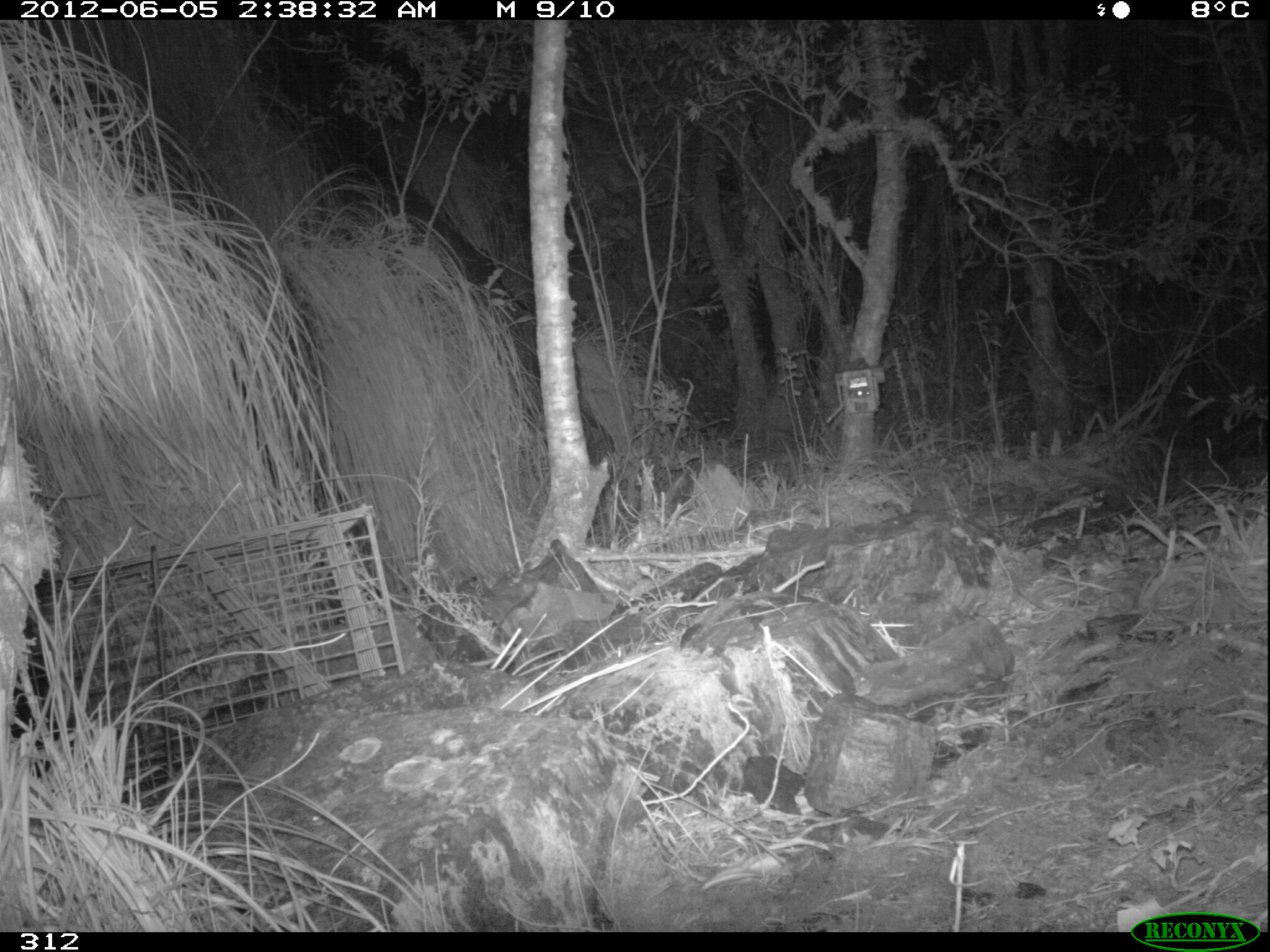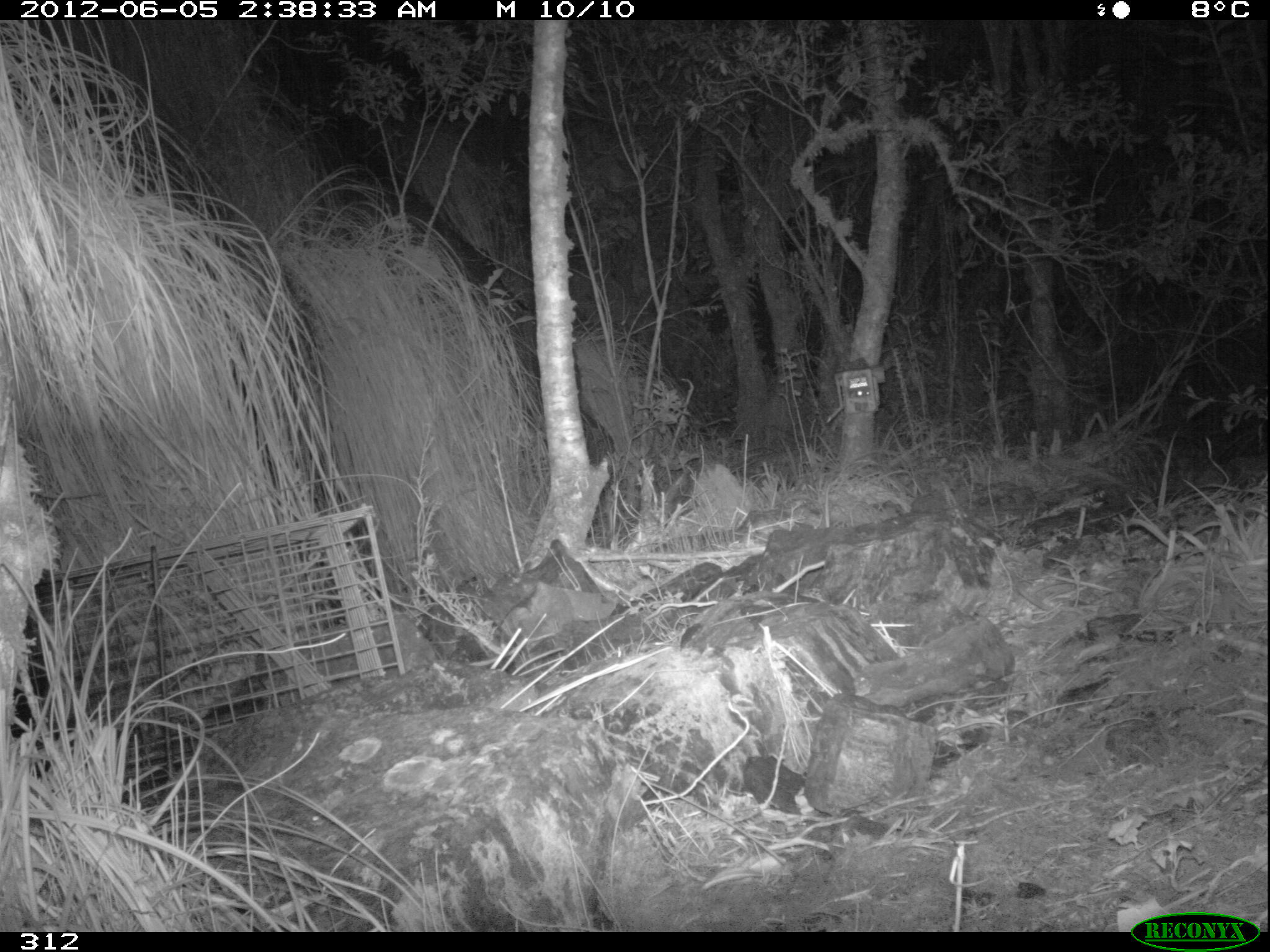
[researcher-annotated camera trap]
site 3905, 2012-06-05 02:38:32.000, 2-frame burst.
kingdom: Animalia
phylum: Chordata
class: Mammalia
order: Didelphimorphia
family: Didelphidae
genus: Didelphis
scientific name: Didelphis pernigra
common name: andean white-eared opossum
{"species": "Didelphis pernigra (andean white-eared opossum)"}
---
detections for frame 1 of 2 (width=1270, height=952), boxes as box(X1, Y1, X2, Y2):
didelphis pernigra: box(12, 613, 110, 808)